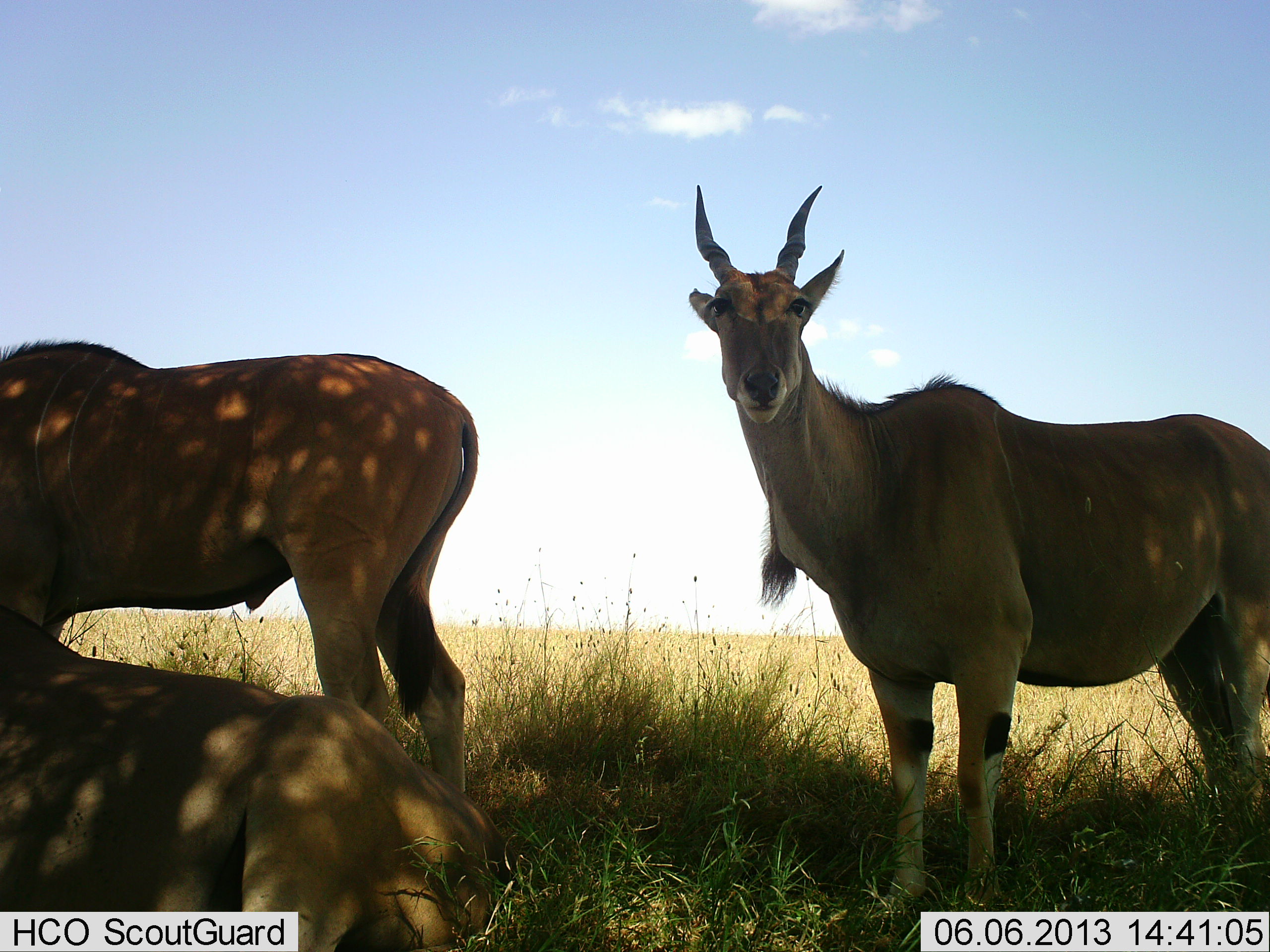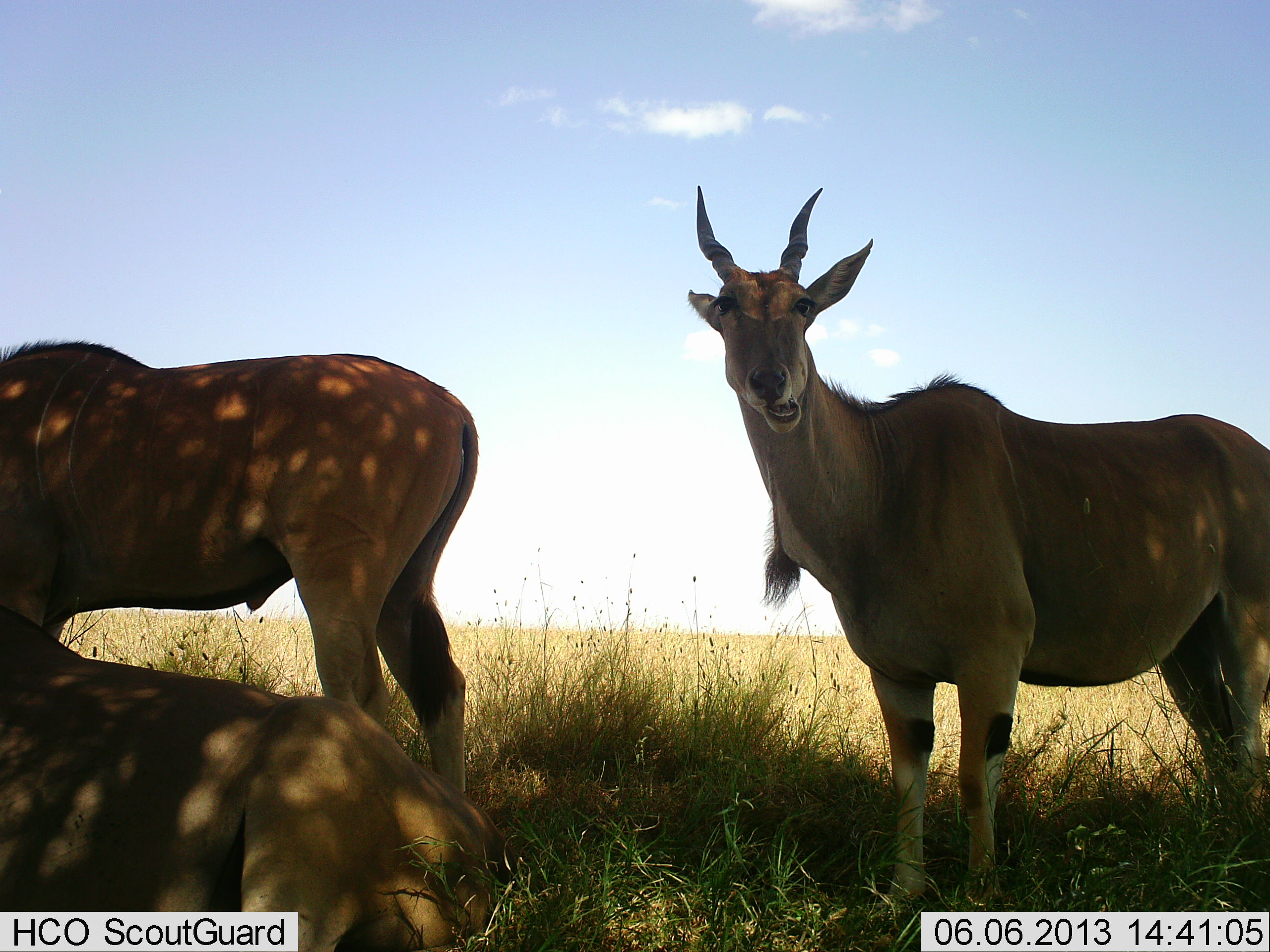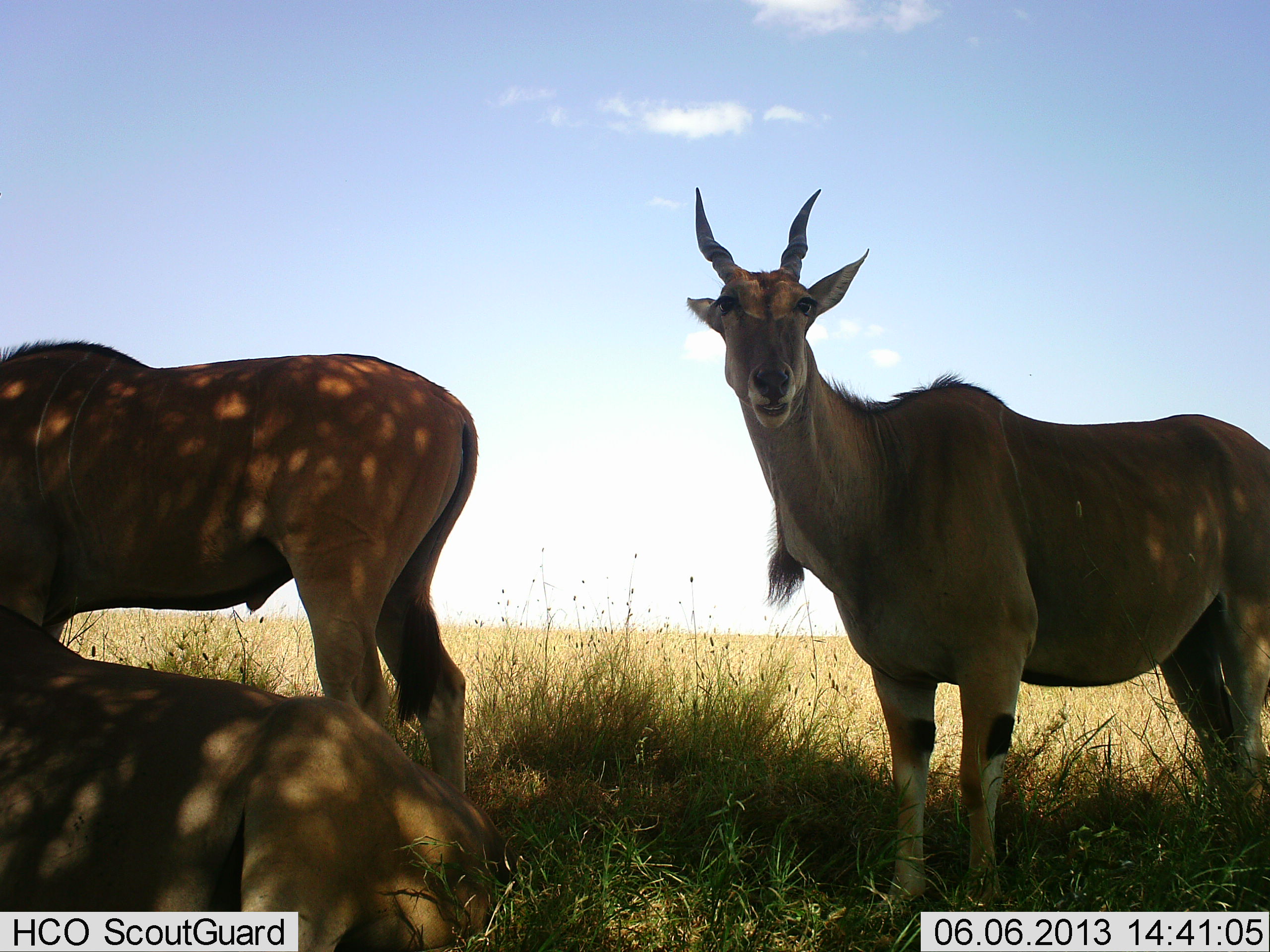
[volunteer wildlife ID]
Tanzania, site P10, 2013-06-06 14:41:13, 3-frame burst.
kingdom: Animalia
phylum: Chordata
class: Mammalia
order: Artiodactyla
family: Bovidae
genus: Tragelaphus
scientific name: Tragelaphus oryx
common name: eland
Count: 3.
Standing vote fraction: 73%.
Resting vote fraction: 93%.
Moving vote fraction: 7%.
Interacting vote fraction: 0%.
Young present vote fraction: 0%.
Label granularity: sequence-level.